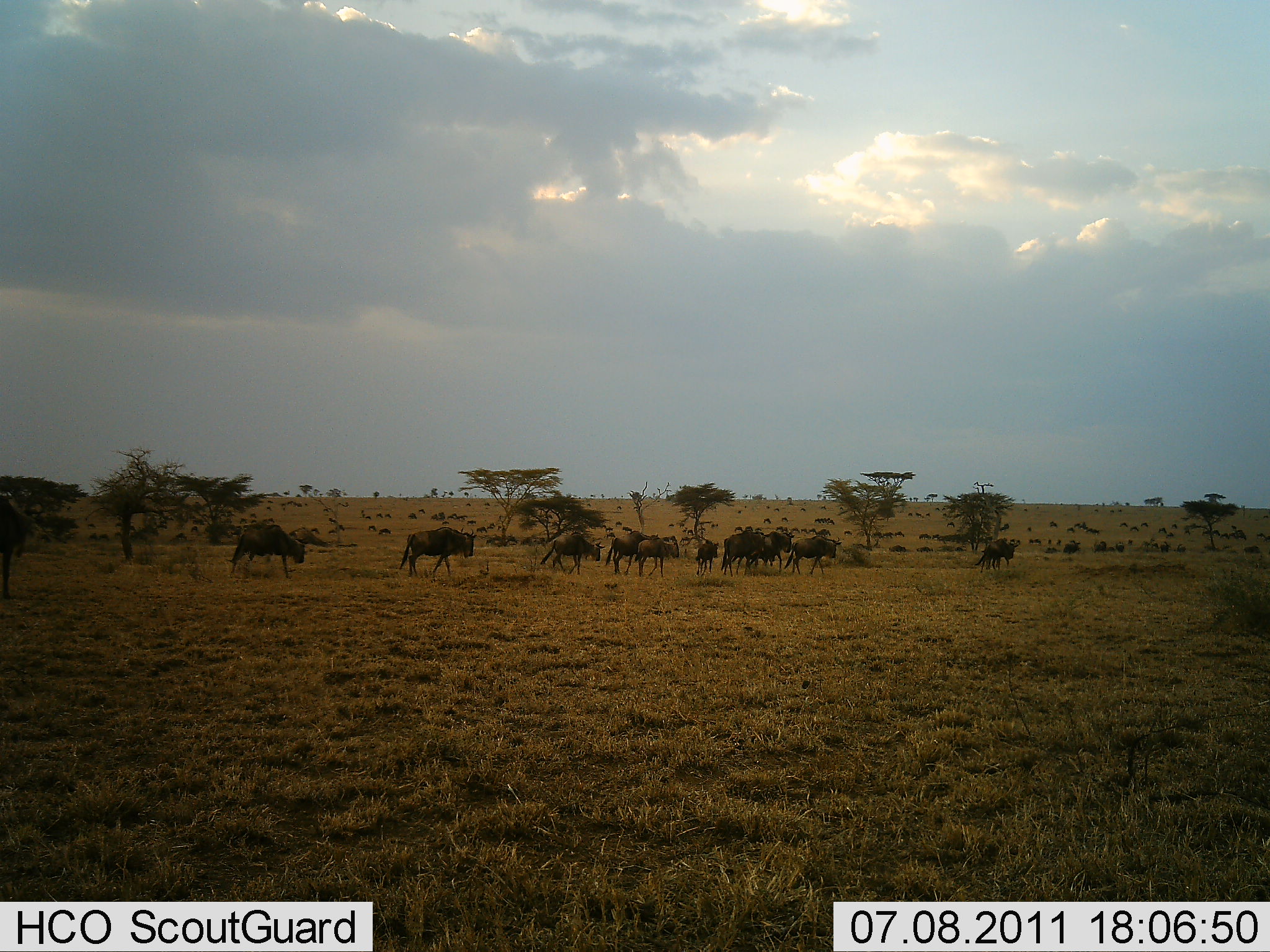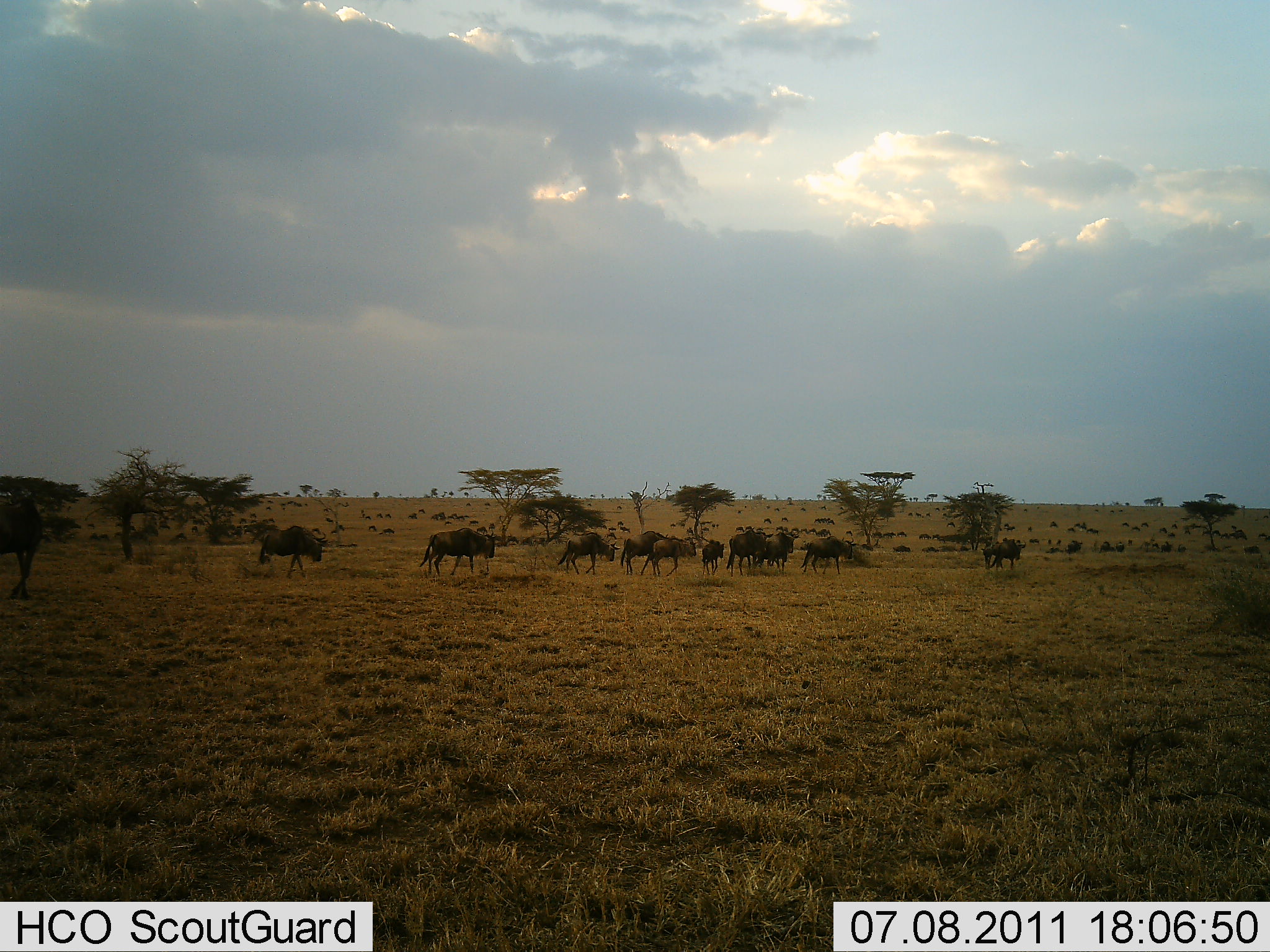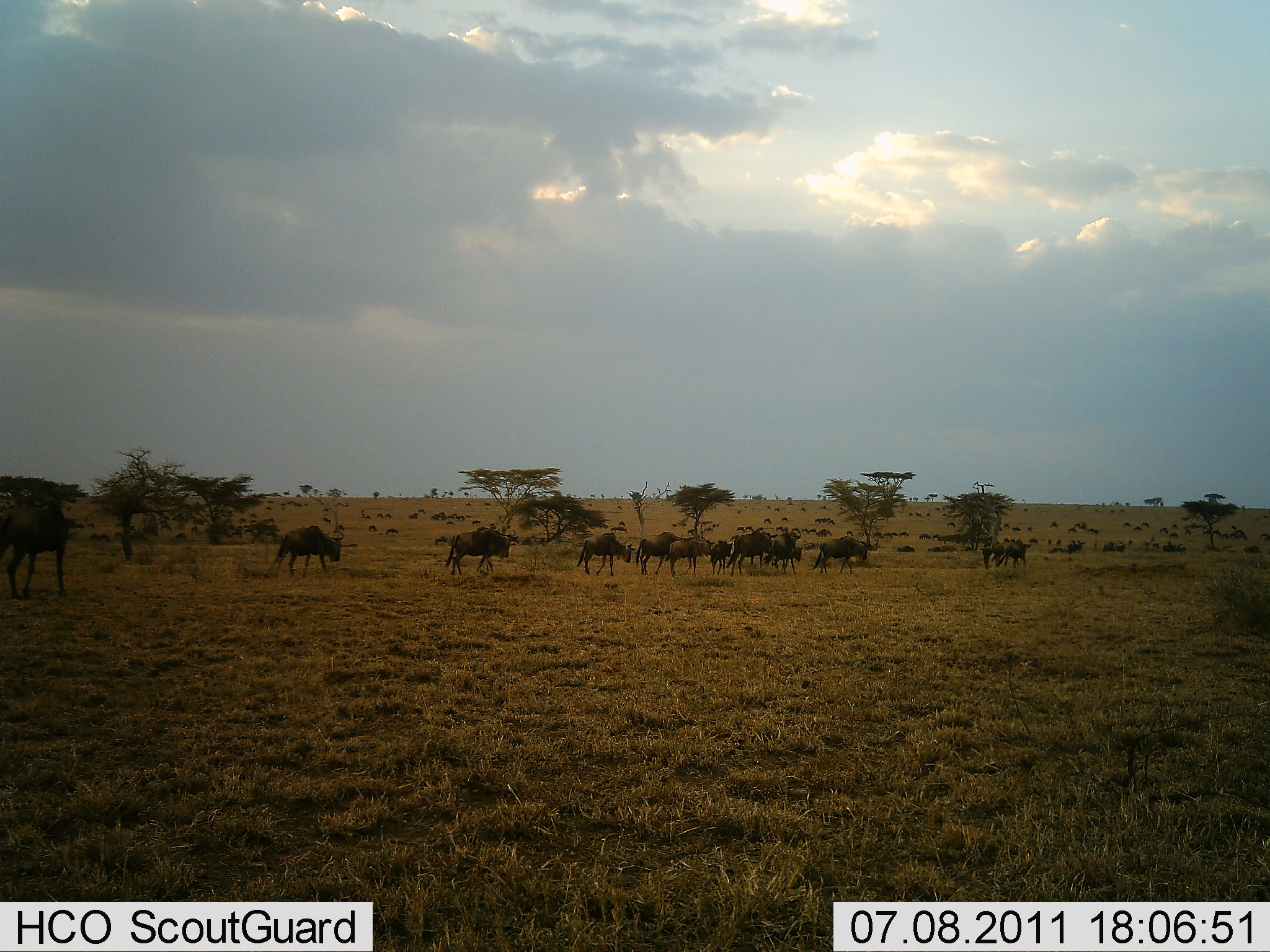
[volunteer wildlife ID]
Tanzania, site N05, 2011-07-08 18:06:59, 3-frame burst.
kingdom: Animalia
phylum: Chordata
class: Mammalia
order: Artiodactyla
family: Bovidae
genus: Connochaetes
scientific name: Connochaetes taurinus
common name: blue wildebeest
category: wildebeest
Wildebeest (blue wildebeest) (Connochaetes taurinus), count 51+. Behavior (volunteer vote fractions): standing 25%, resting 8%, moving 92%, interacting 0%. Young present (vote fraction): 0%. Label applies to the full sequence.